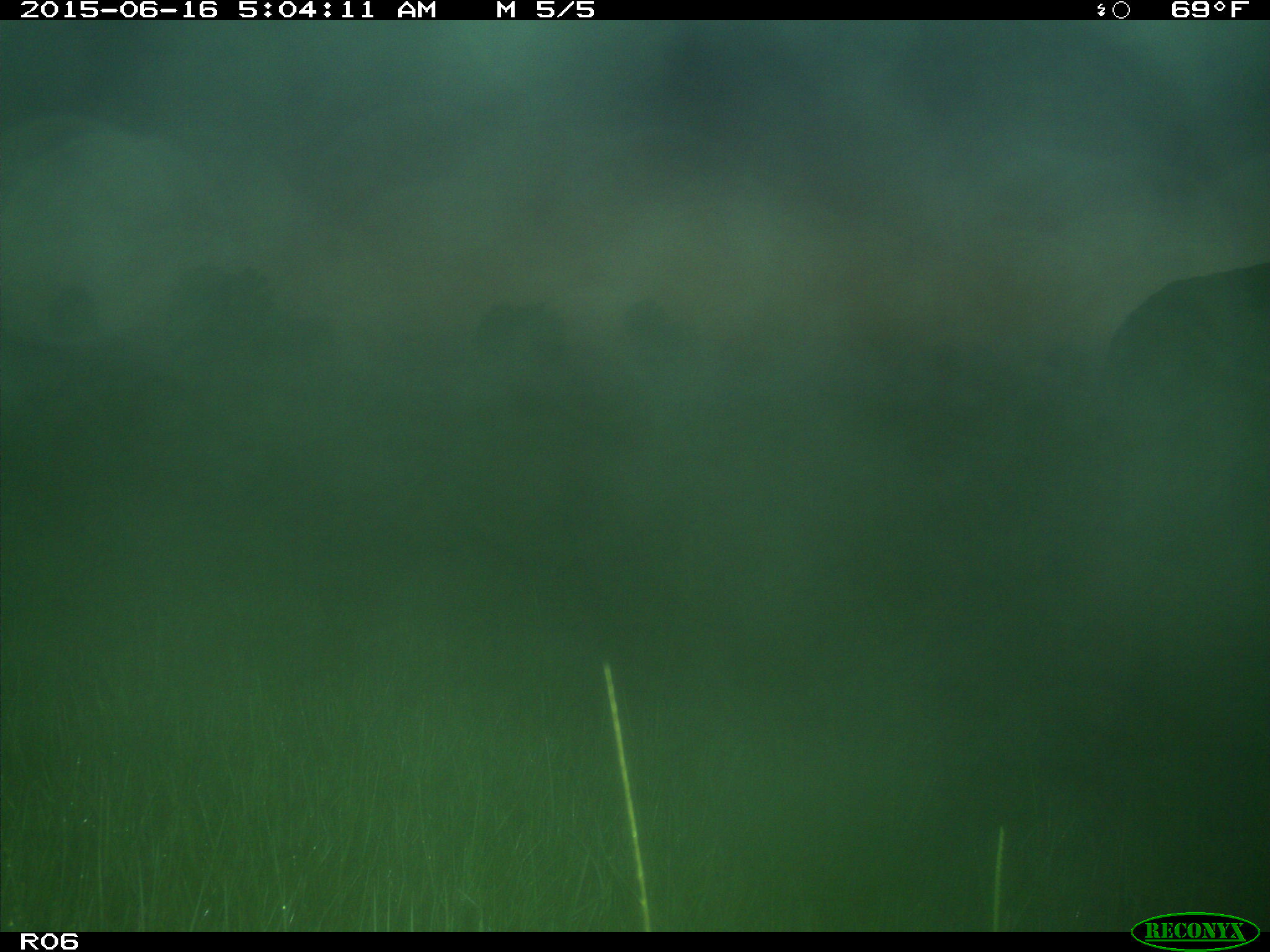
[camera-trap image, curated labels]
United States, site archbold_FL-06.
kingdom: Animalia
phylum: Chordata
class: Mammalia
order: Artiodactyla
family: Bovidae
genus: Bos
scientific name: Bos taurus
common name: domestic cow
Bos taurus (domestic cow).